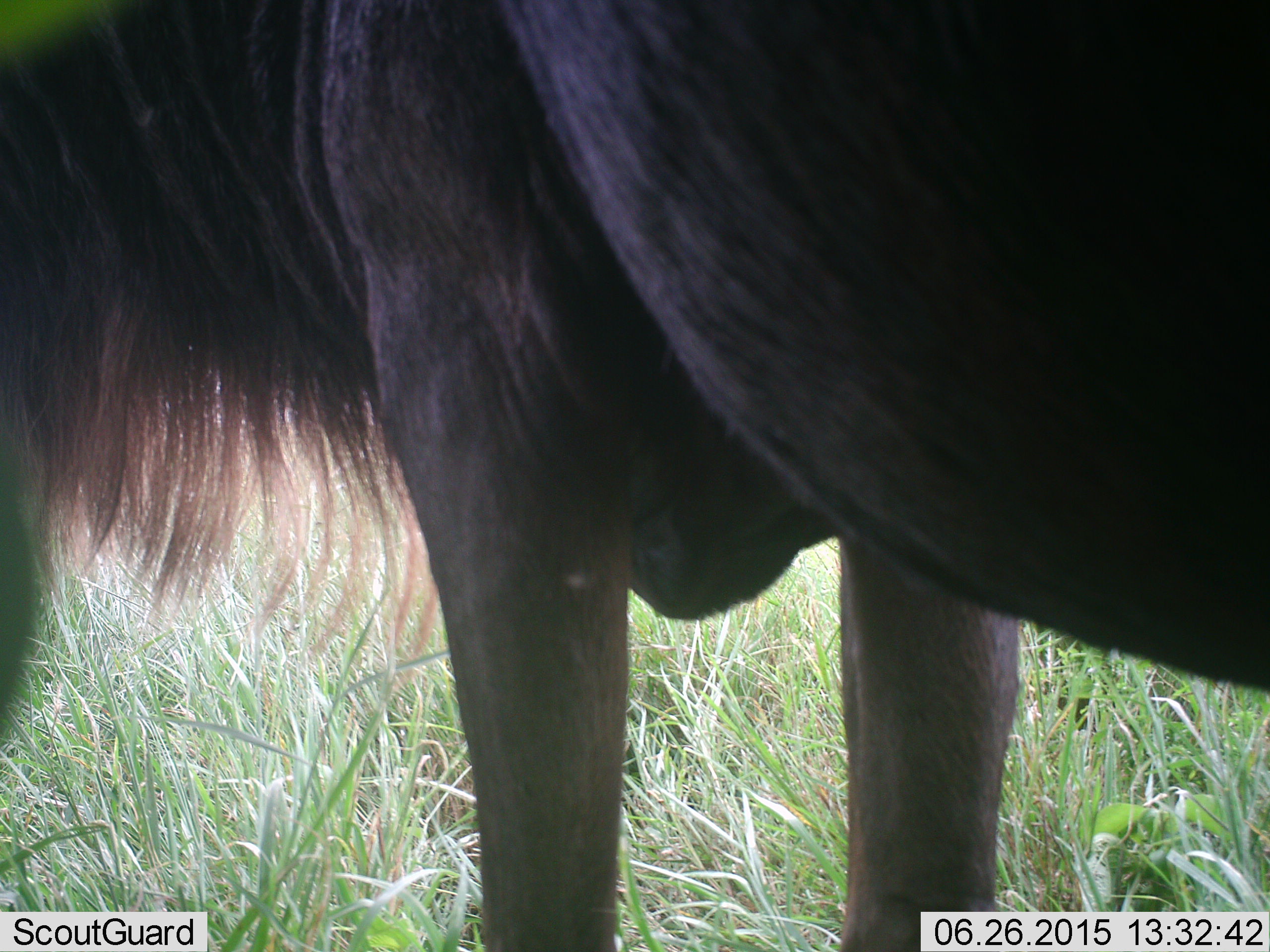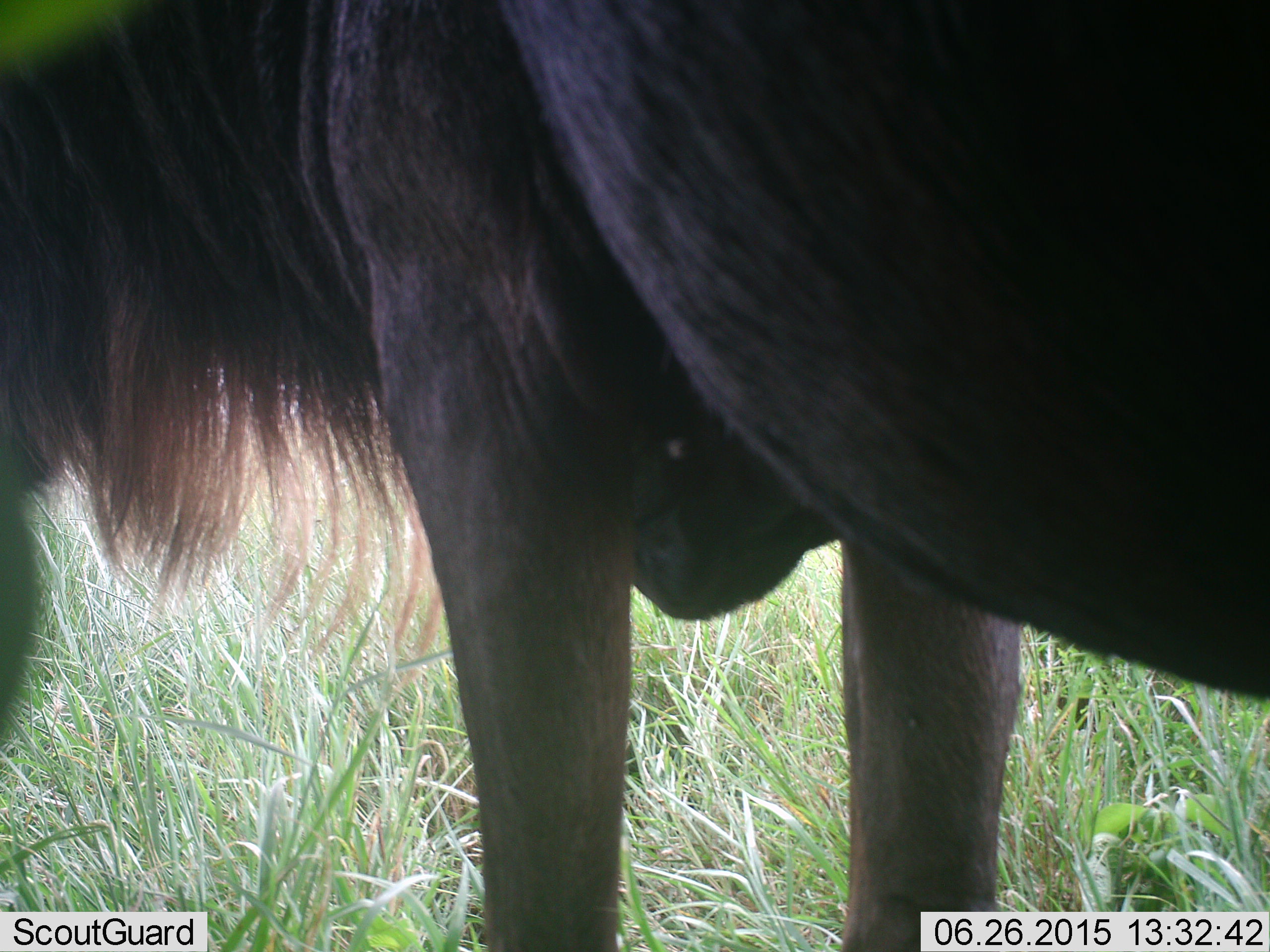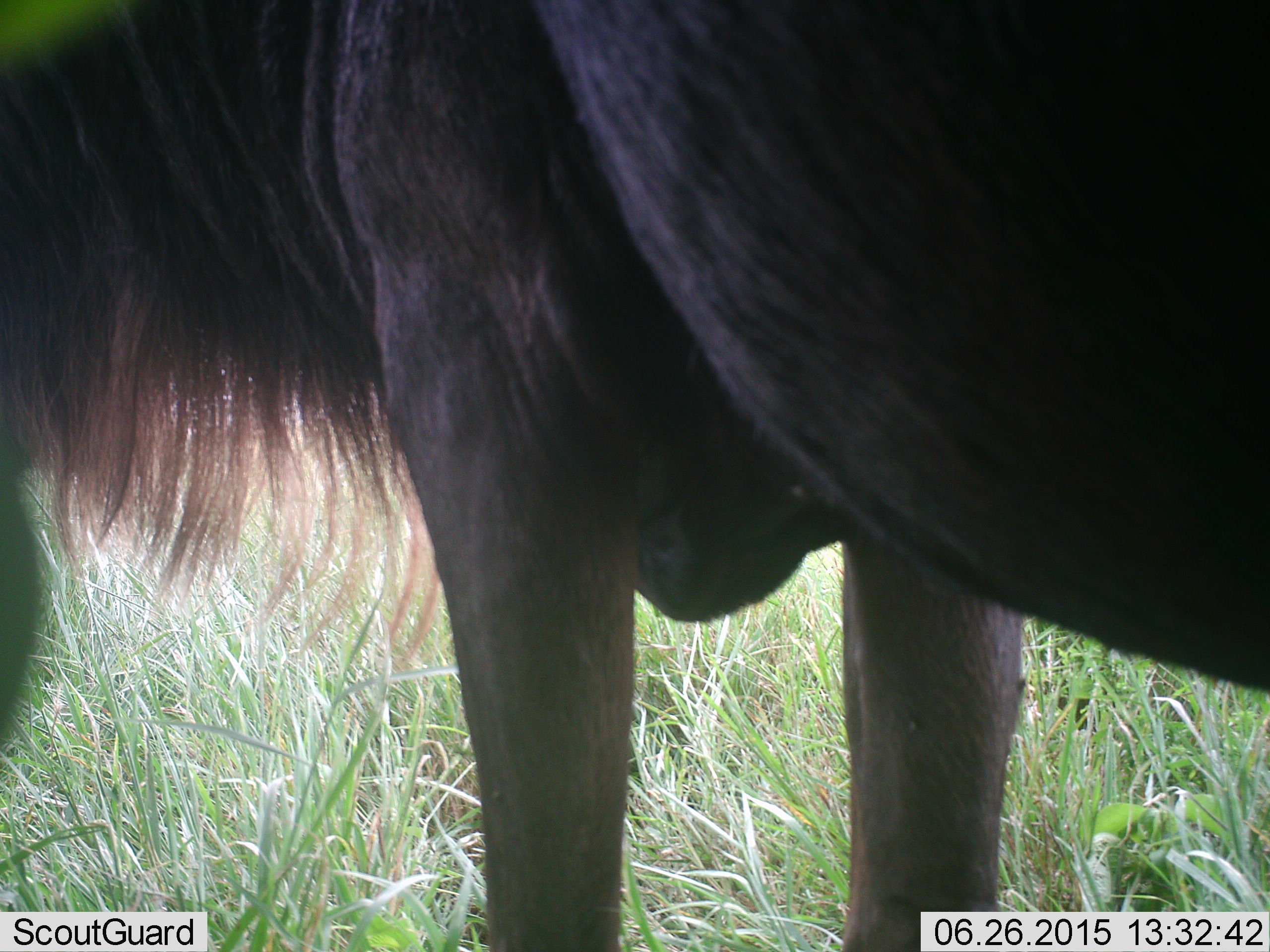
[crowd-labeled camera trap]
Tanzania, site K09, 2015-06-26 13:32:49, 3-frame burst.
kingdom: Animalia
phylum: Chordata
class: Mammalia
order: Artiodactyla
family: Bovidae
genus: Connochaetes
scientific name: Connochaetes taurinus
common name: blue wildebeest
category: wildebeest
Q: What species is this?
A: Wildebeest (blue wildebeest) (Connochaetes taurinus).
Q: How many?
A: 1.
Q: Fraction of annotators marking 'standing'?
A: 70%.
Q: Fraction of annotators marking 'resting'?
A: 0%.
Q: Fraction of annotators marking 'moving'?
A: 10%.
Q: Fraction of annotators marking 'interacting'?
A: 0%.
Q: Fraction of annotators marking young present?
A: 0%.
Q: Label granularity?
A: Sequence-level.